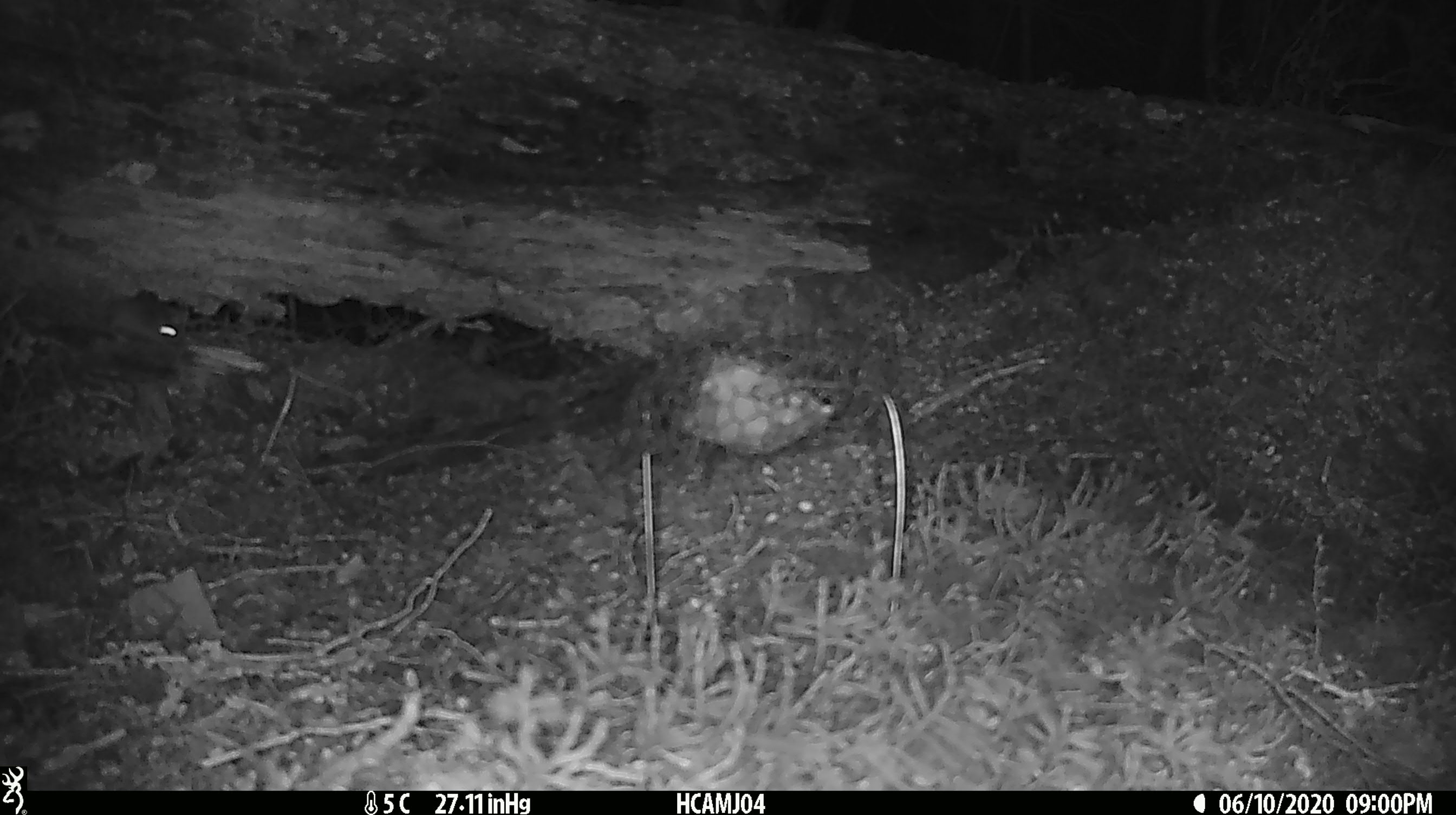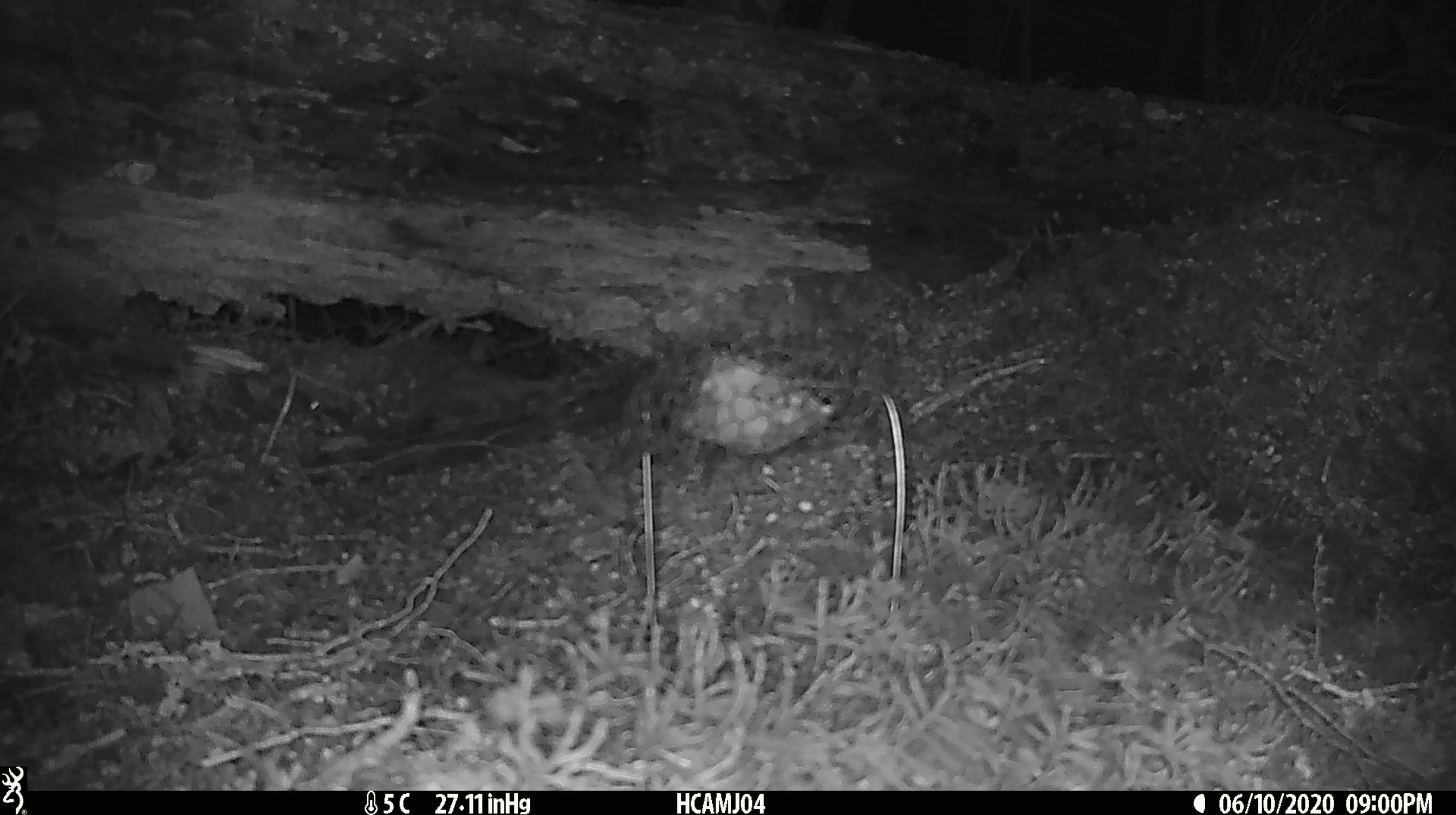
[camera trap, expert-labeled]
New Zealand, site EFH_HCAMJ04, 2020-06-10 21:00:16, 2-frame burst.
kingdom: Animalia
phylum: Chordata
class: Mammalia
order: Rodentia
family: Muridae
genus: Mus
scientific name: Mus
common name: mouse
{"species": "mouse (Mus)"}